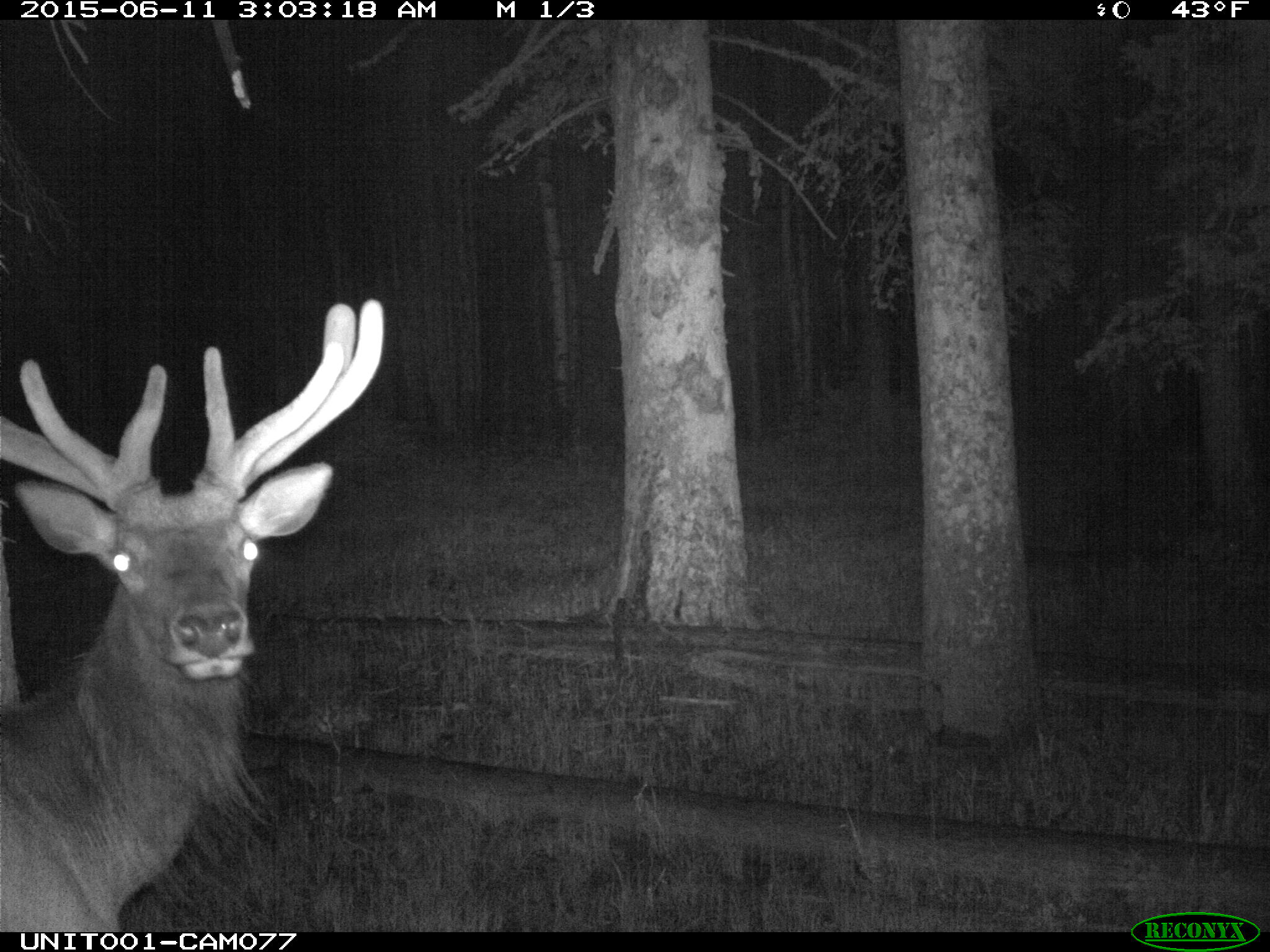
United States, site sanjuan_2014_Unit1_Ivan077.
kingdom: Animalia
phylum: Chordata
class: Mammalia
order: Artiodactyla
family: Cervidae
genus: Cervus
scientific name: Cervus elaphus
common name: red deer